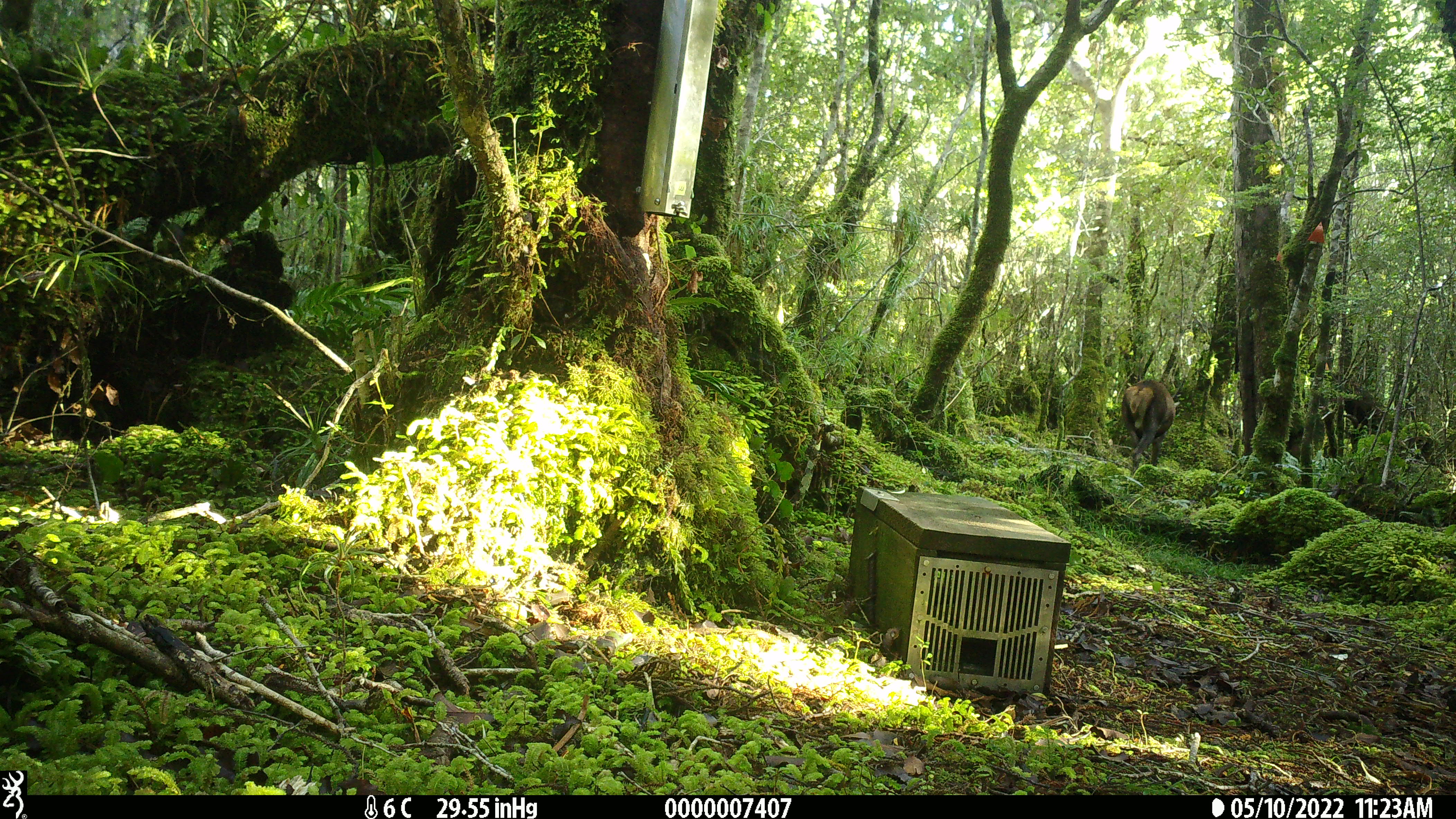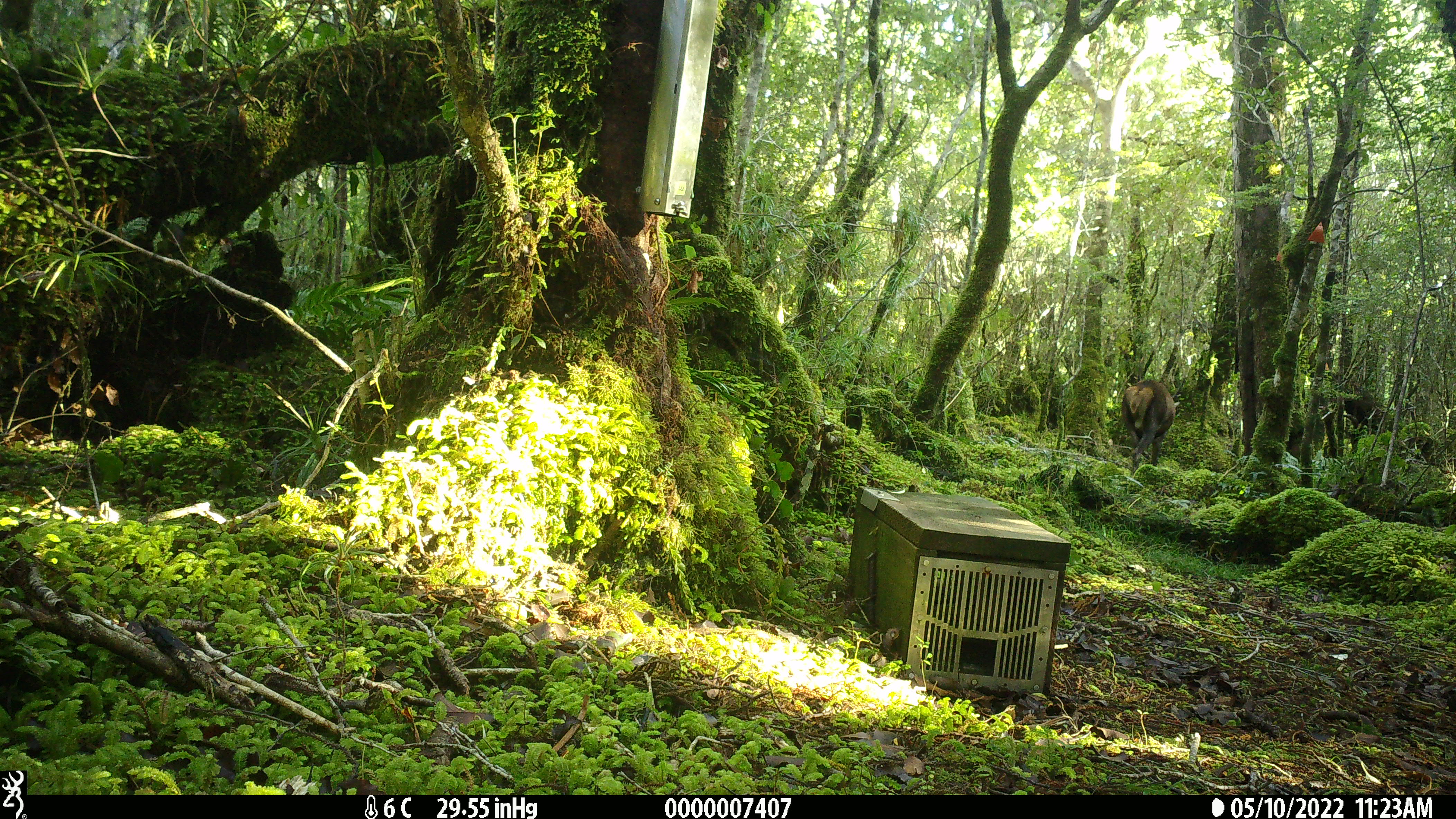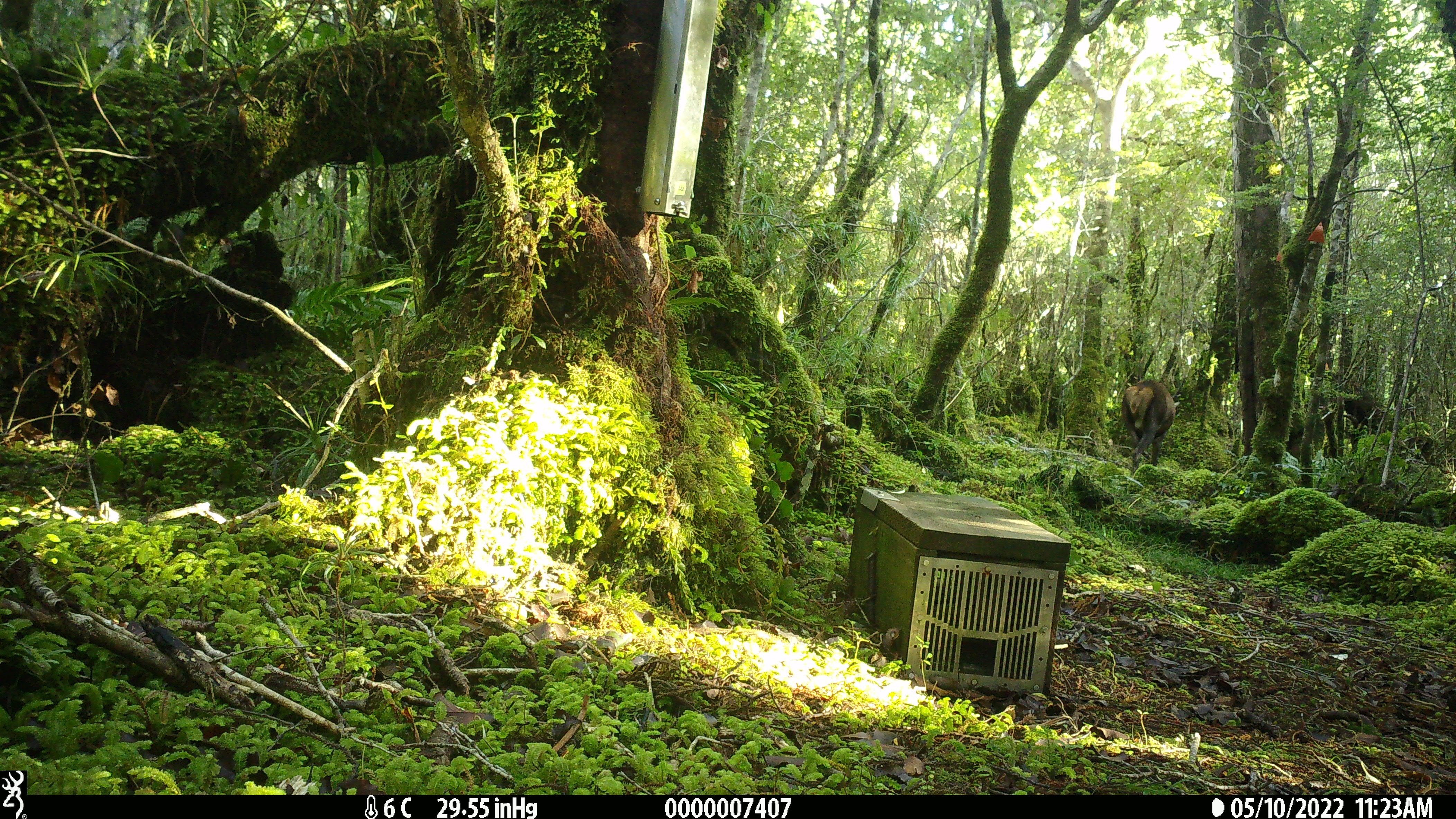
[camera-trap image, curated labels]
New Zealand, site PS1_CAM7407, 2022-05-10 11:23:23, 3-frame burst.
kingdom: Animalia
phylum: Chordata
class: Mammalia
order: Artiodactyla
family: Cervidae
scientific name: Cervidae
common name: deer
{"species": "deer (Cervidae)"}